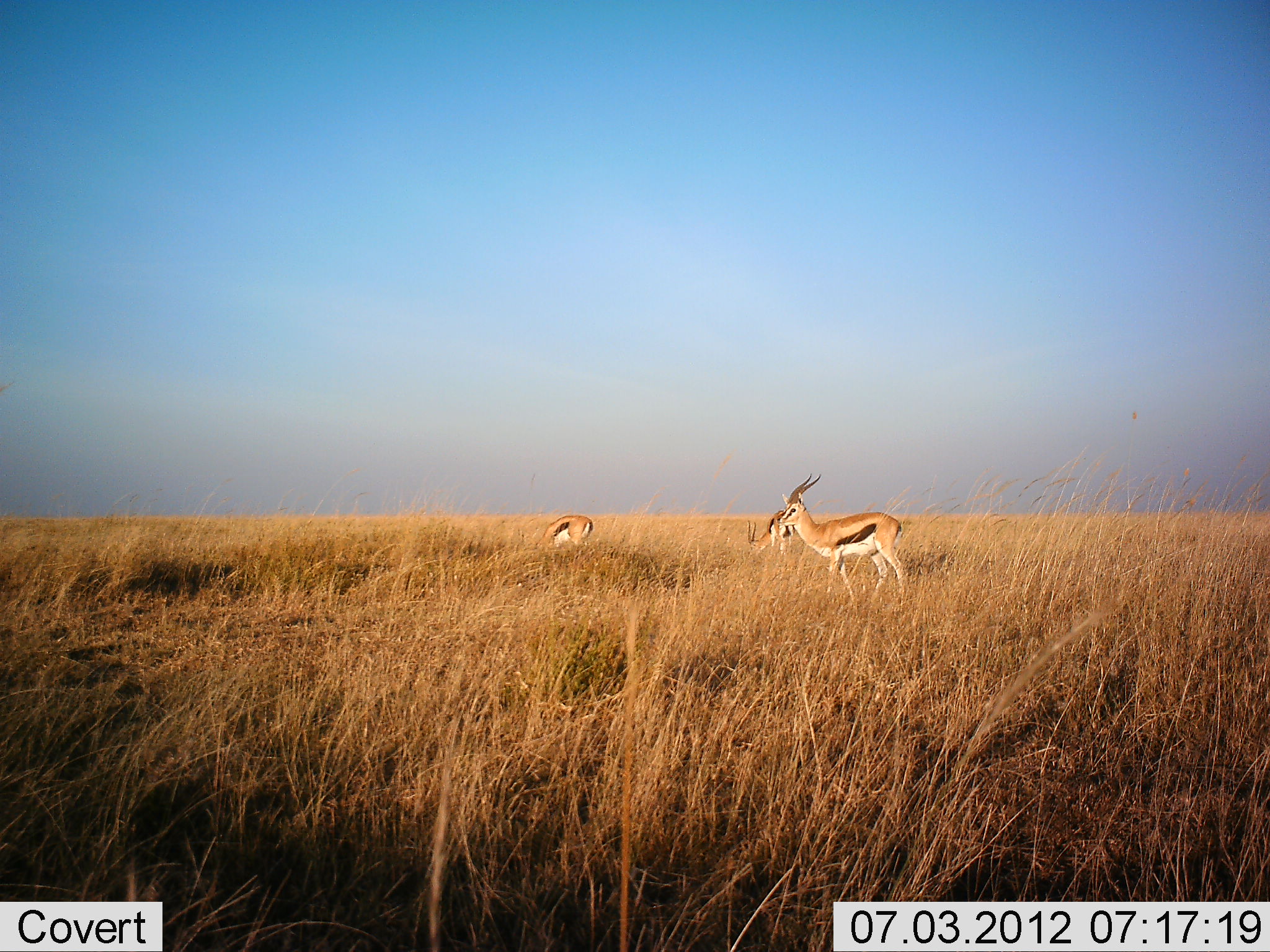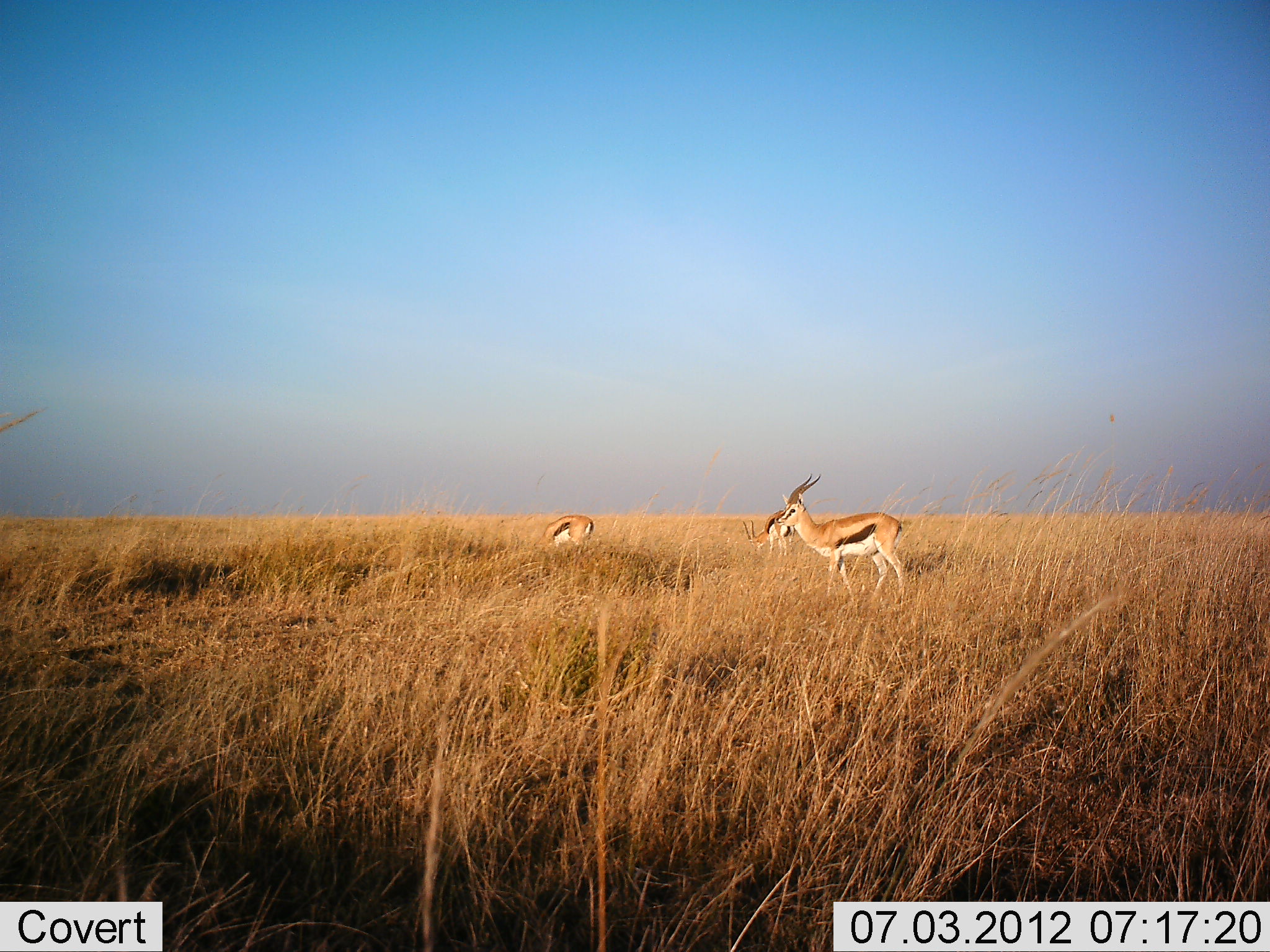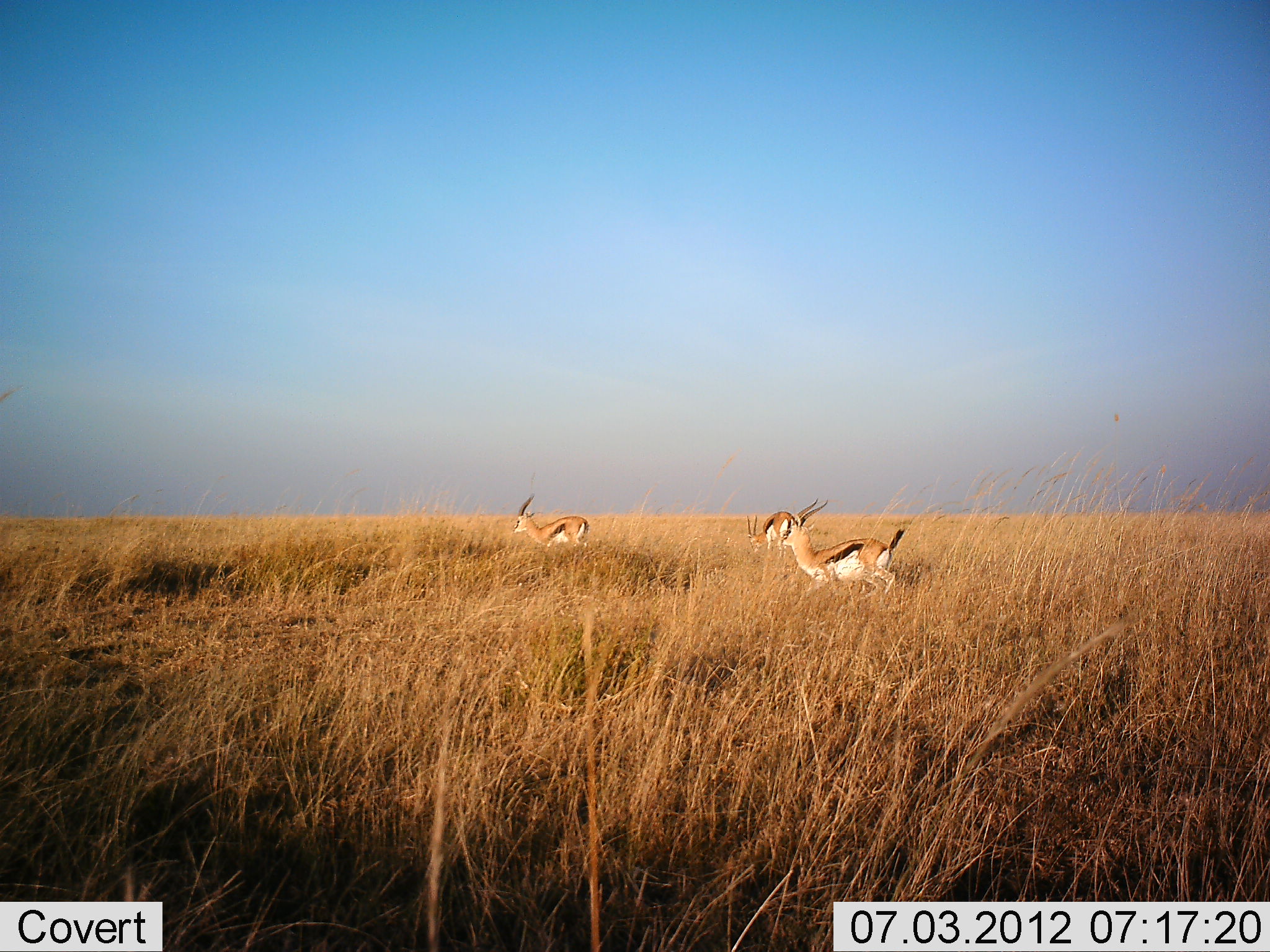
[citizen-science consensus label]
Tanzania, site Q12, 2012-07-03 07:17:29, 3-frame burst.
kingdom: Animalia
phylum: Chordata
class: Mammalia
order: Artiodactyla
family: Bovidae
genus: Eudorcas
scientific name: Eudorcas thomsonii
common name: thomson's gazelle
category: gazellethomsons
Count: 3.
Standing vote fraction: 80%.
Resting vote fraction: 10%.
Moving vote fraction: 20%.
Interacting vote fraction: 0%.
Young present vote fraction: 0%.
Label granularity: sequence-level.